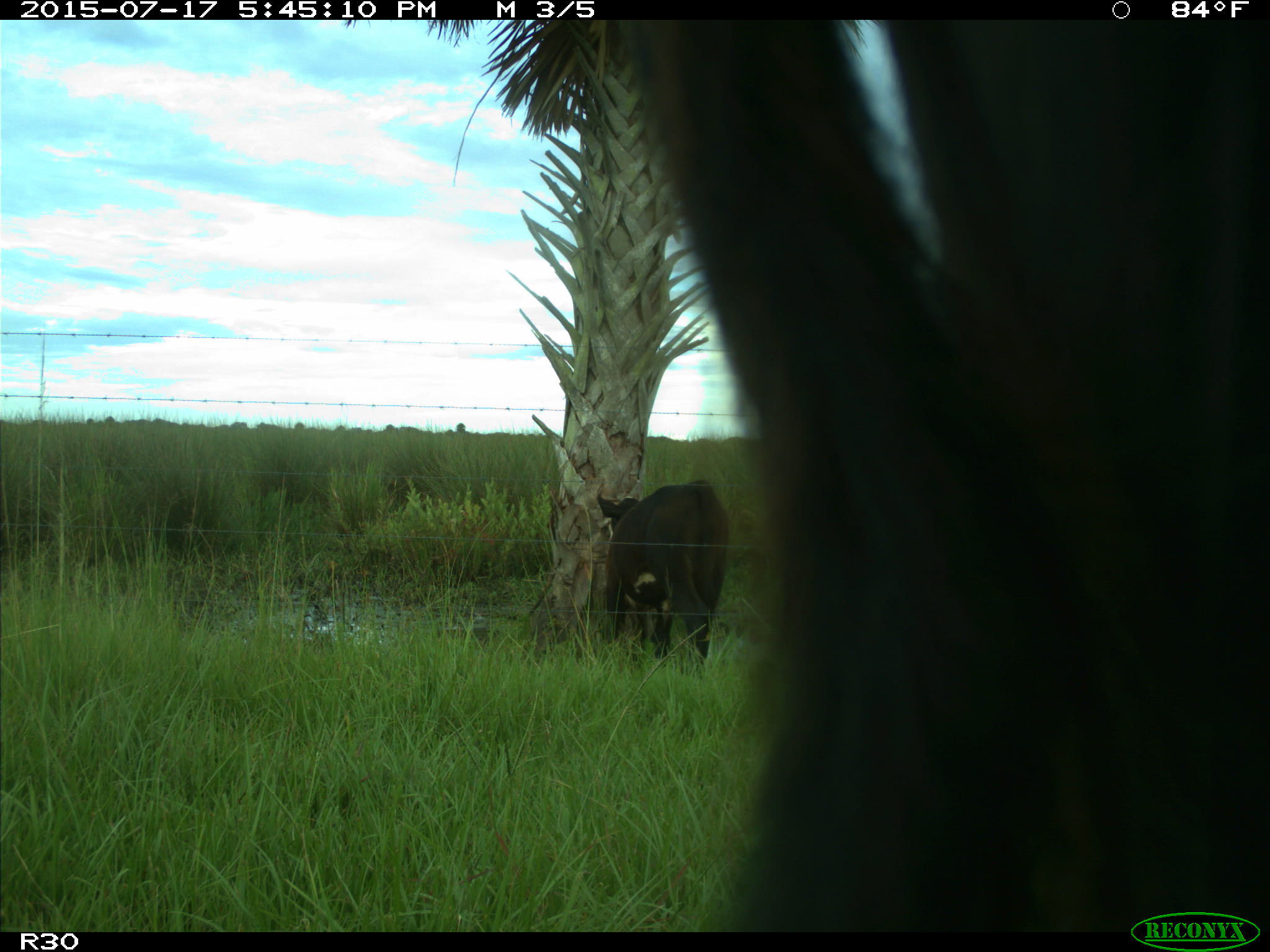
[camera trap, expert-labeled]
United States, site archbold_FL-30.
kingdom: Animalia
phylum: Chordata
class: Mammalia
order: Artiodactyla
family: Bovidae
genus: Bos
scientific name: Bos taurus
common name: domestic cow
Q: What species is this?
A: Bos taurus (domestic cow).